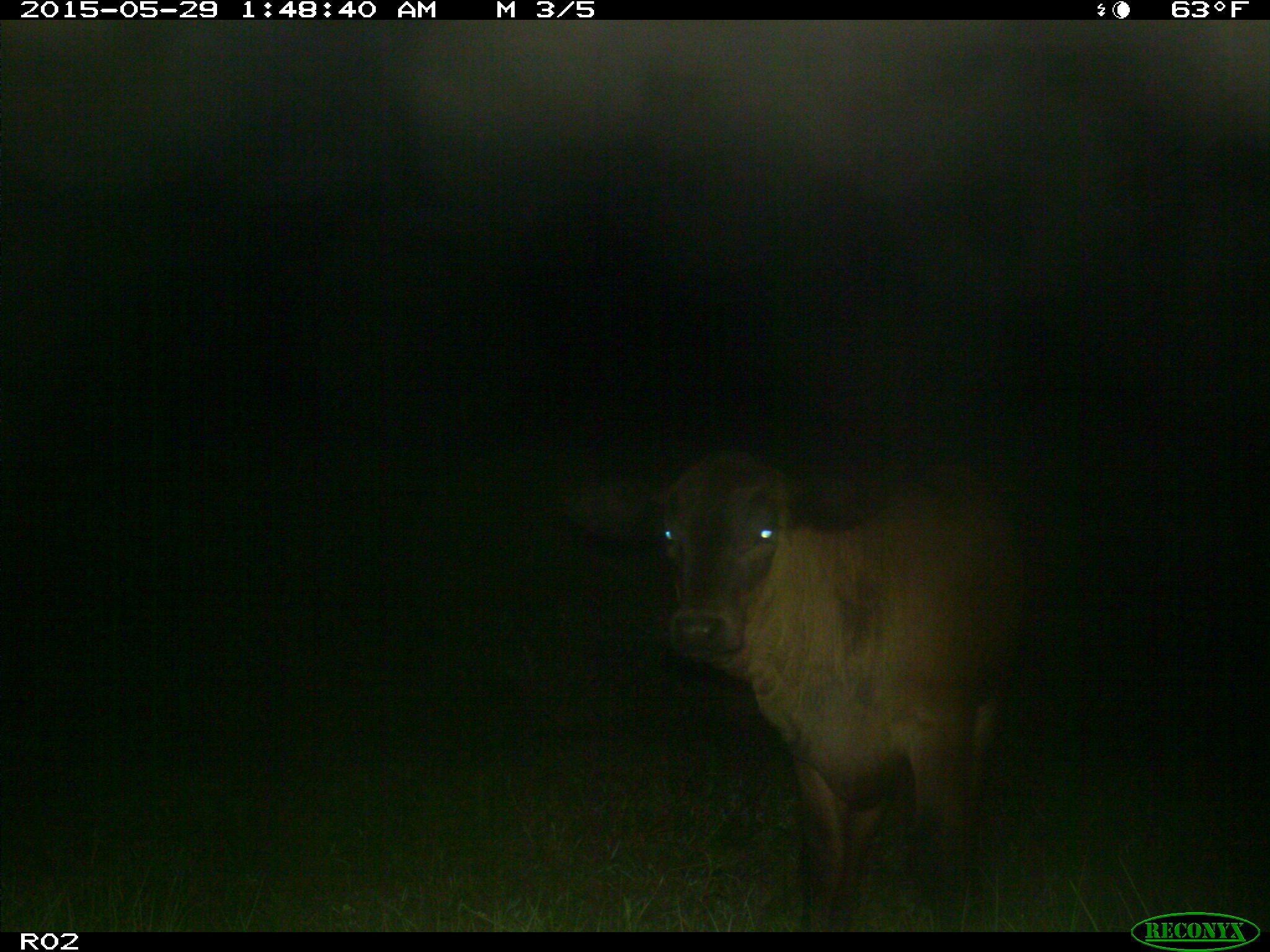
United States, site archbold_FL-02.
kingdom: Animalia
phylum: Chordata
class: Mammalia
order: Artiodactyla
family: Bovidae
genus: Bos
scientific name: Bos taurus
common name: domestic cow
Bos taurus (domestic cow).